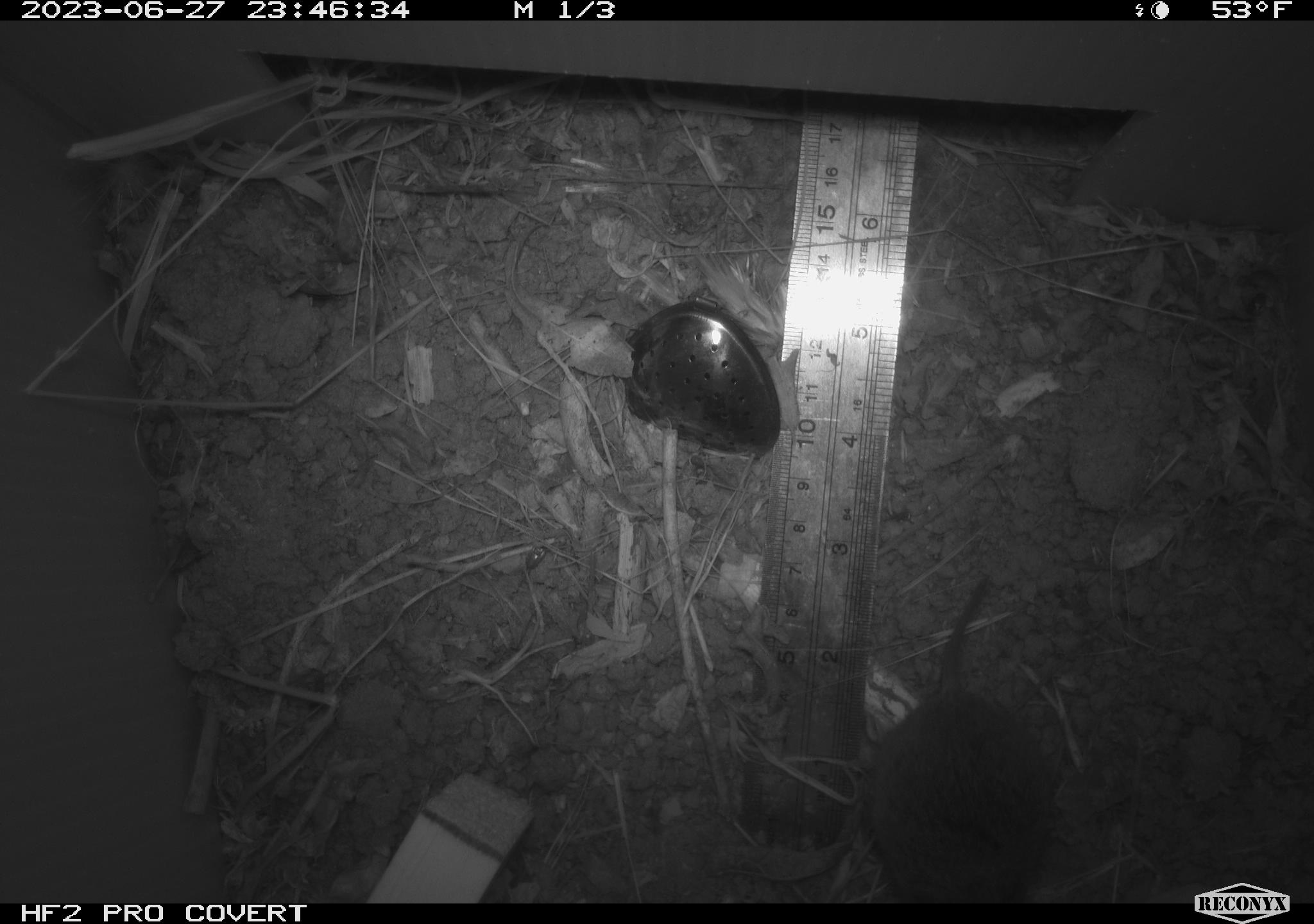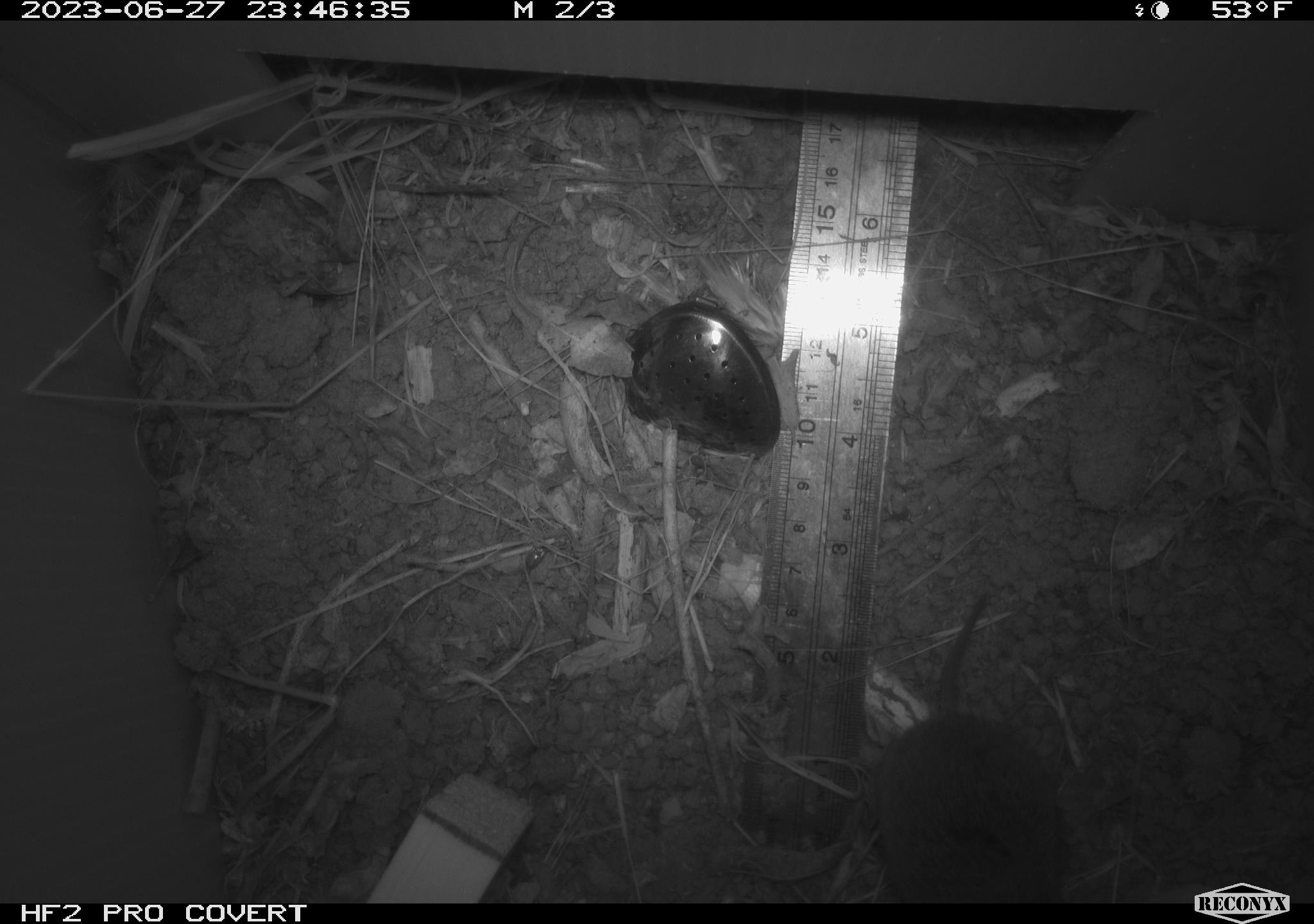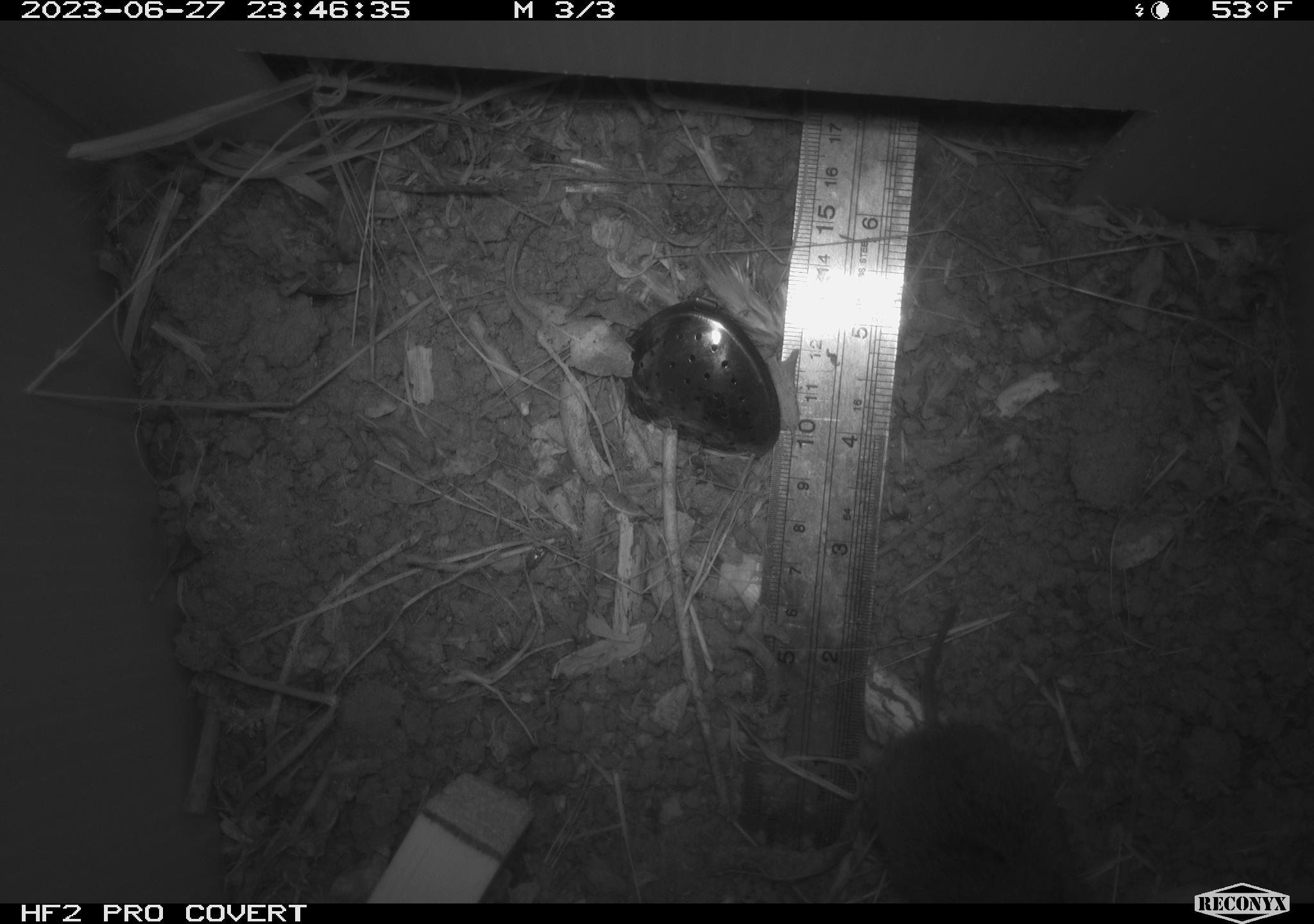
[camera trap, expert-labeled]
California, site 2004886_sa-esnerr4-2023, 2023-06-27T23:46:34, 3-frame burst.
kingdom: Animalia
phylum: Chordata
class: Mammalia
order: Rodentia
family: Cricetidae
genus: Microtus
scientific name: Microtus californicus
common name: california vole